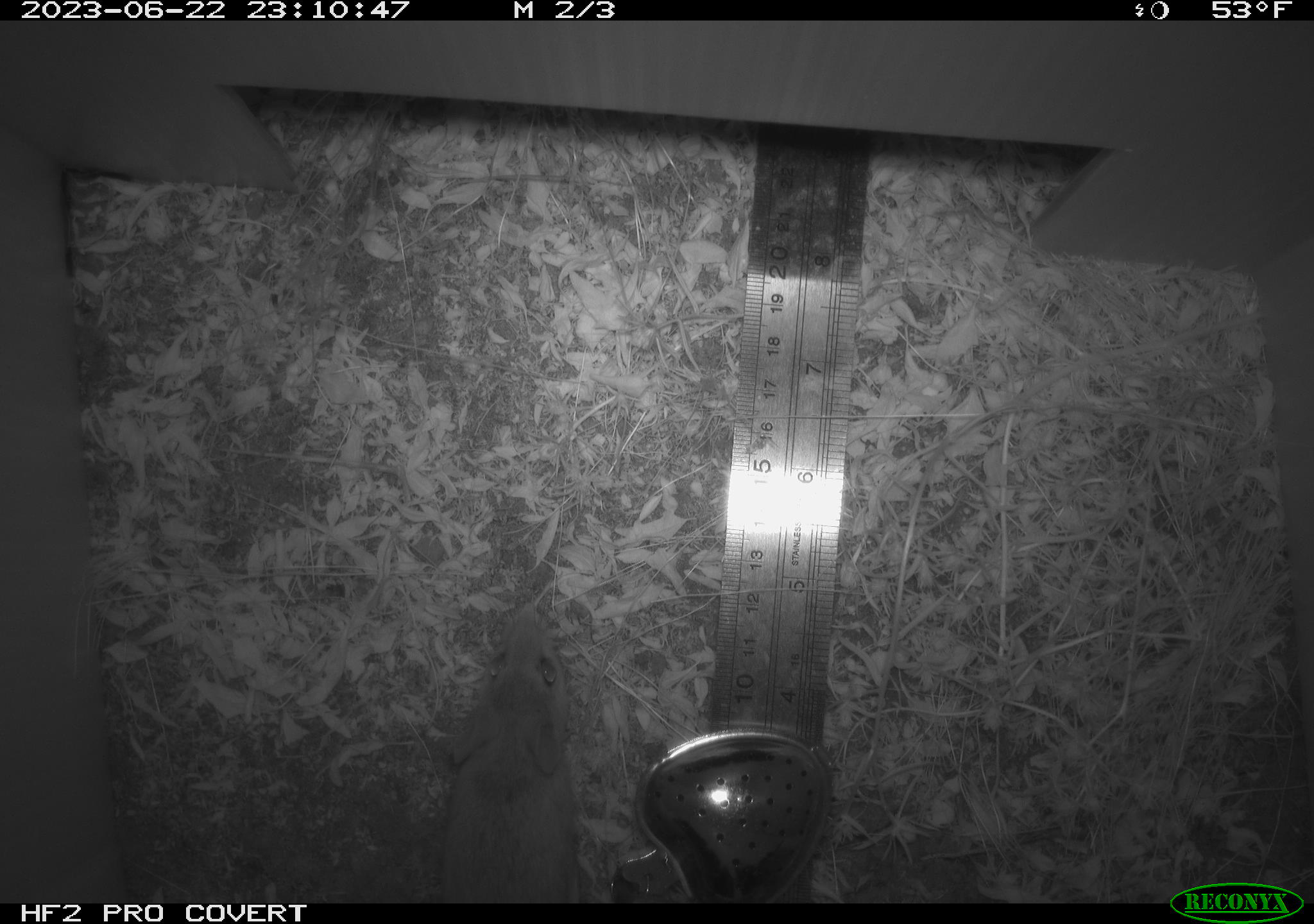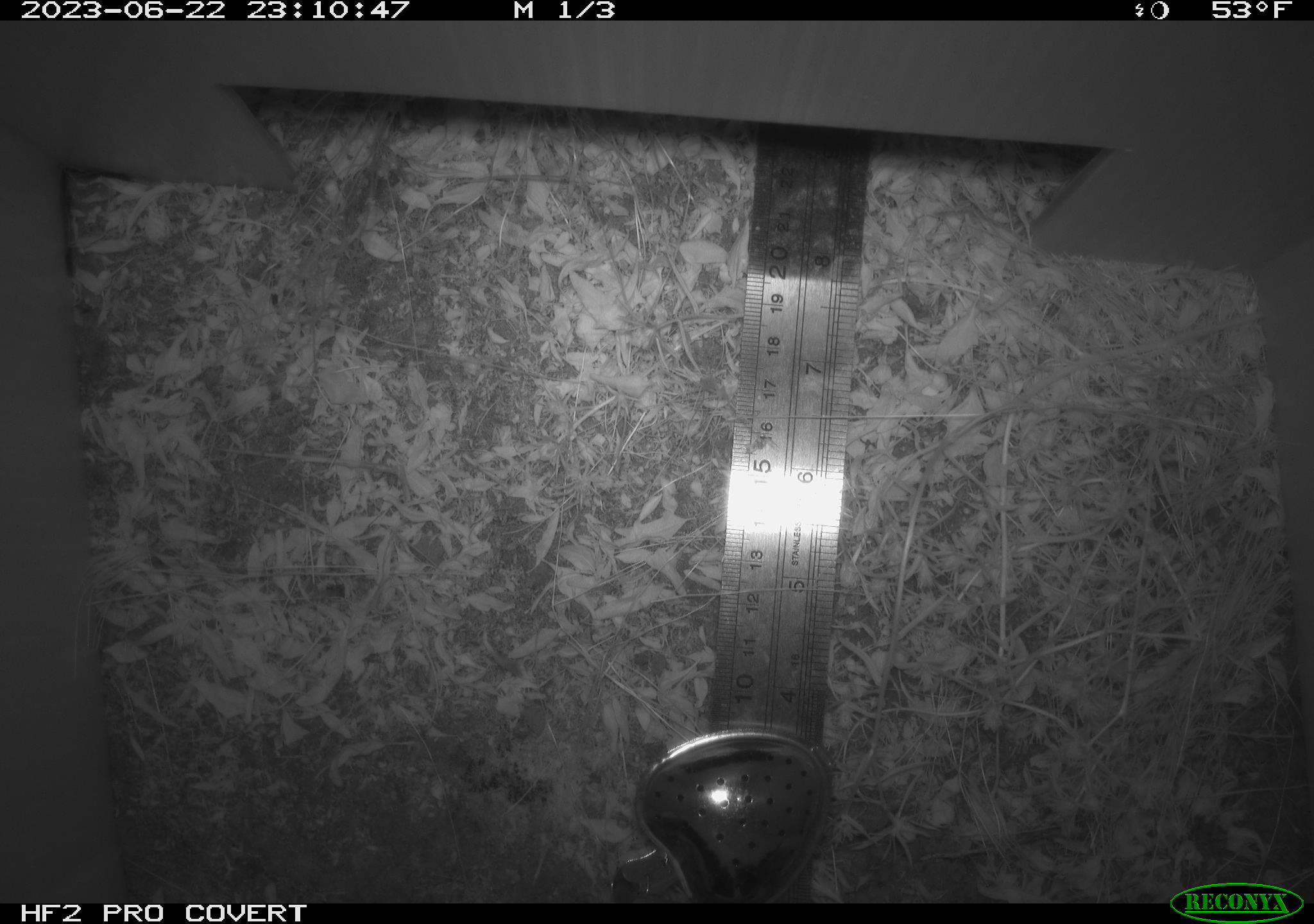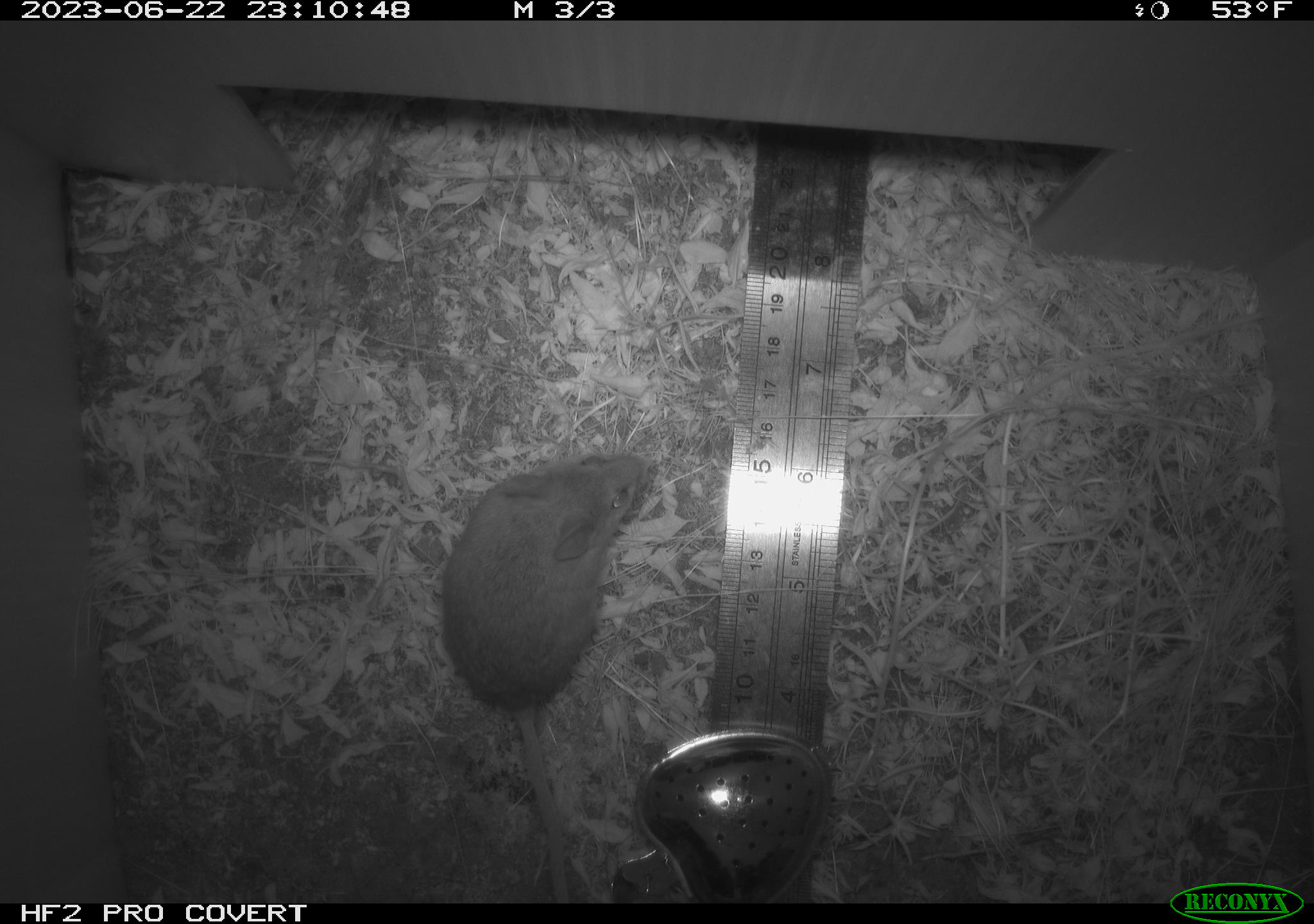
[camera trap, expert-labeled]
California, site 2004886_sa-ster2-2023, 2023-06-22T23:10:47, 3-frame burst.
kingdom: Animalia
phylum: Chordata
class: Mammalia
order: Rodentia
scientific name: Rodentia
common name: mouse species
Mouse species (Rodentia).